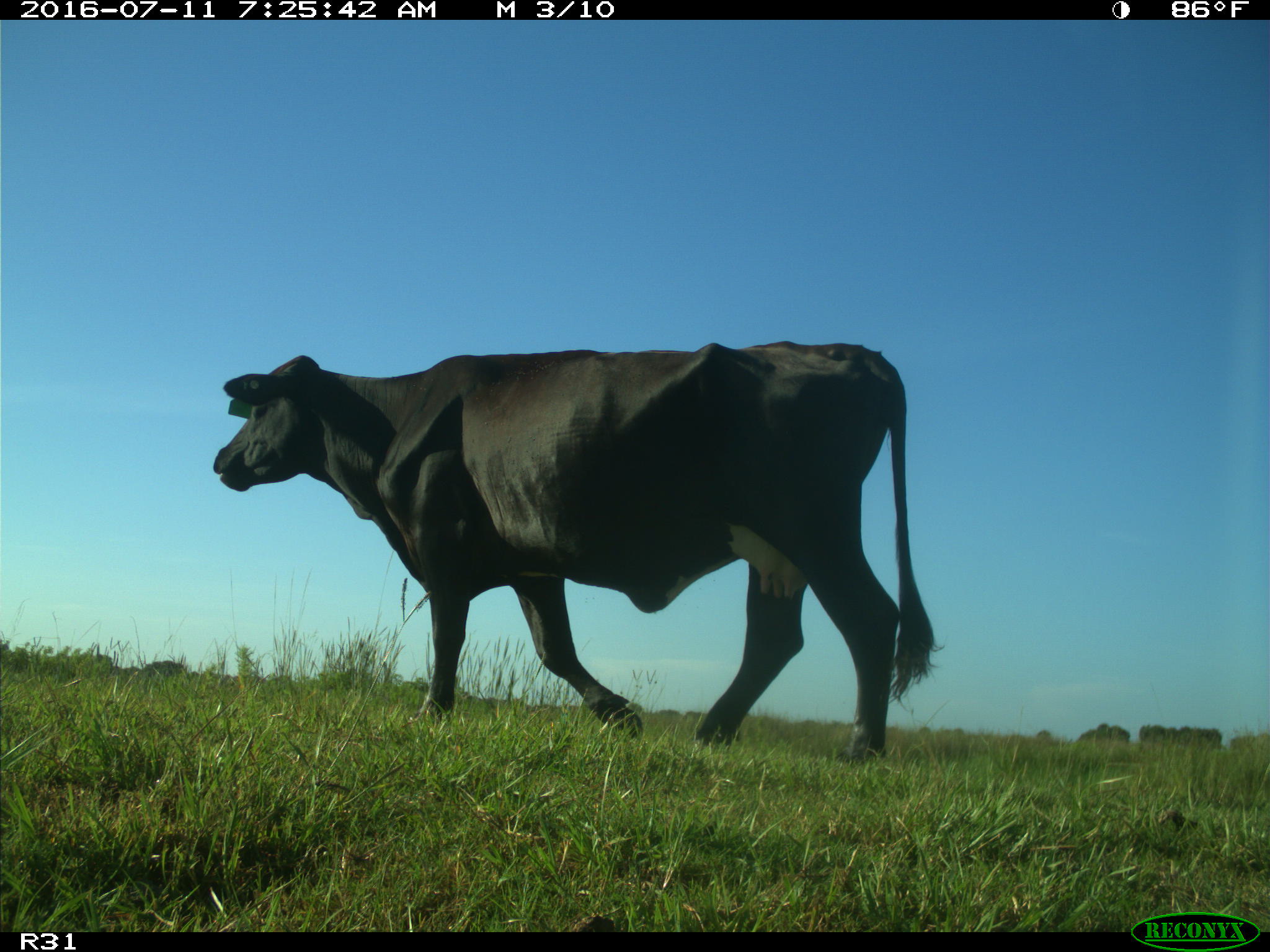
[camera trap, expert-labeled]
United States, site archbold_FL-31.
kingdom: Animalia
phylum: Chordata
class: Mammalia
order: Artiodactyla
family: Bovidae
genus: Bos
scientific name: Bos taurus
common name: domestic cow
Bos taurus (domestic cow).